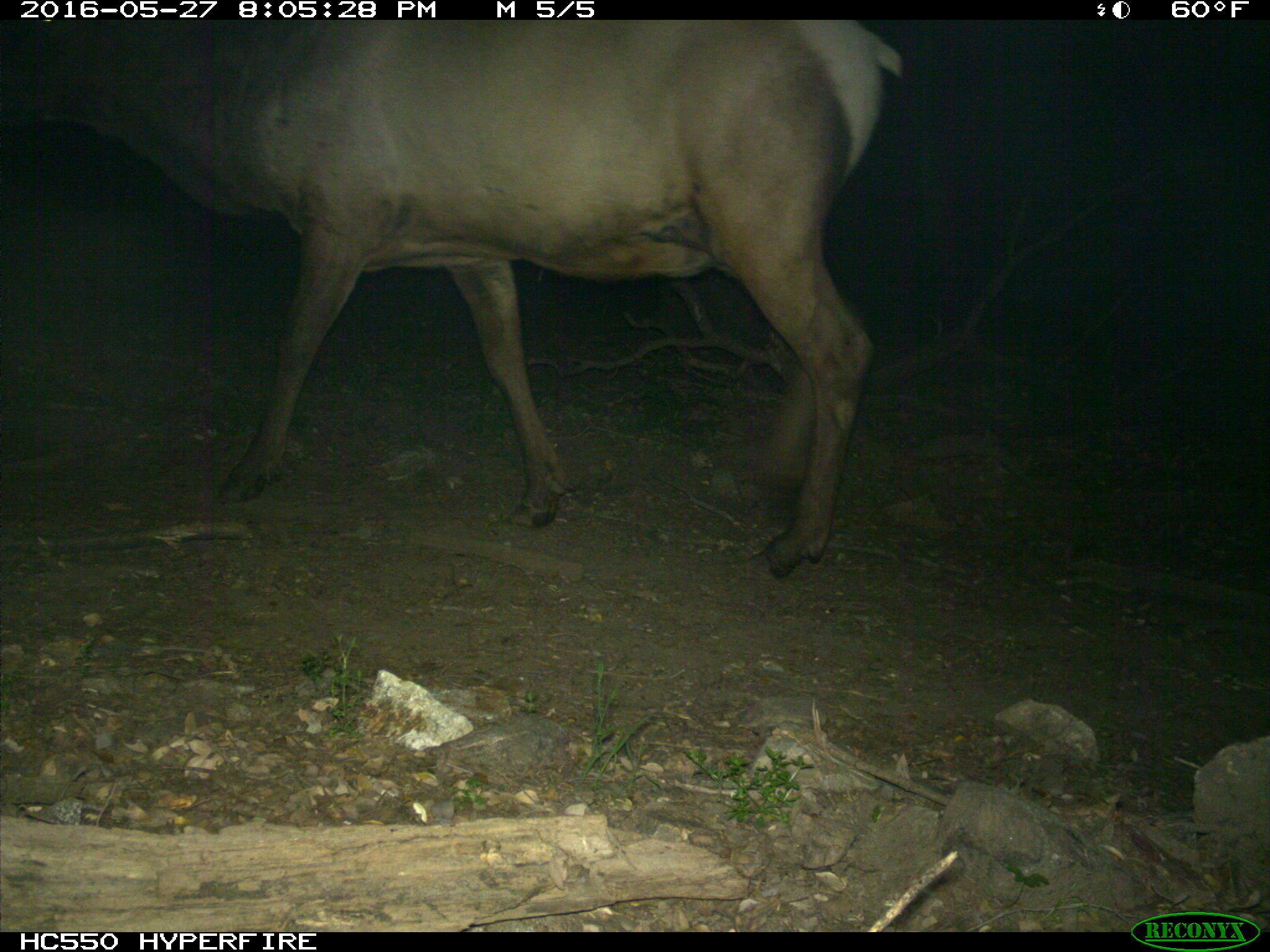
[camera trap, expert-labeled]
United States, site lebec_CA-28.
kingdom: Animalia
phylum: Chordata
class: Mammalia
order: Artiodactyla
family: Cervidae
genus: Cervus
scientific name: Cervus canadensis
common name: elk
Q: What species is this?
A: Cervus canadensis (elk).